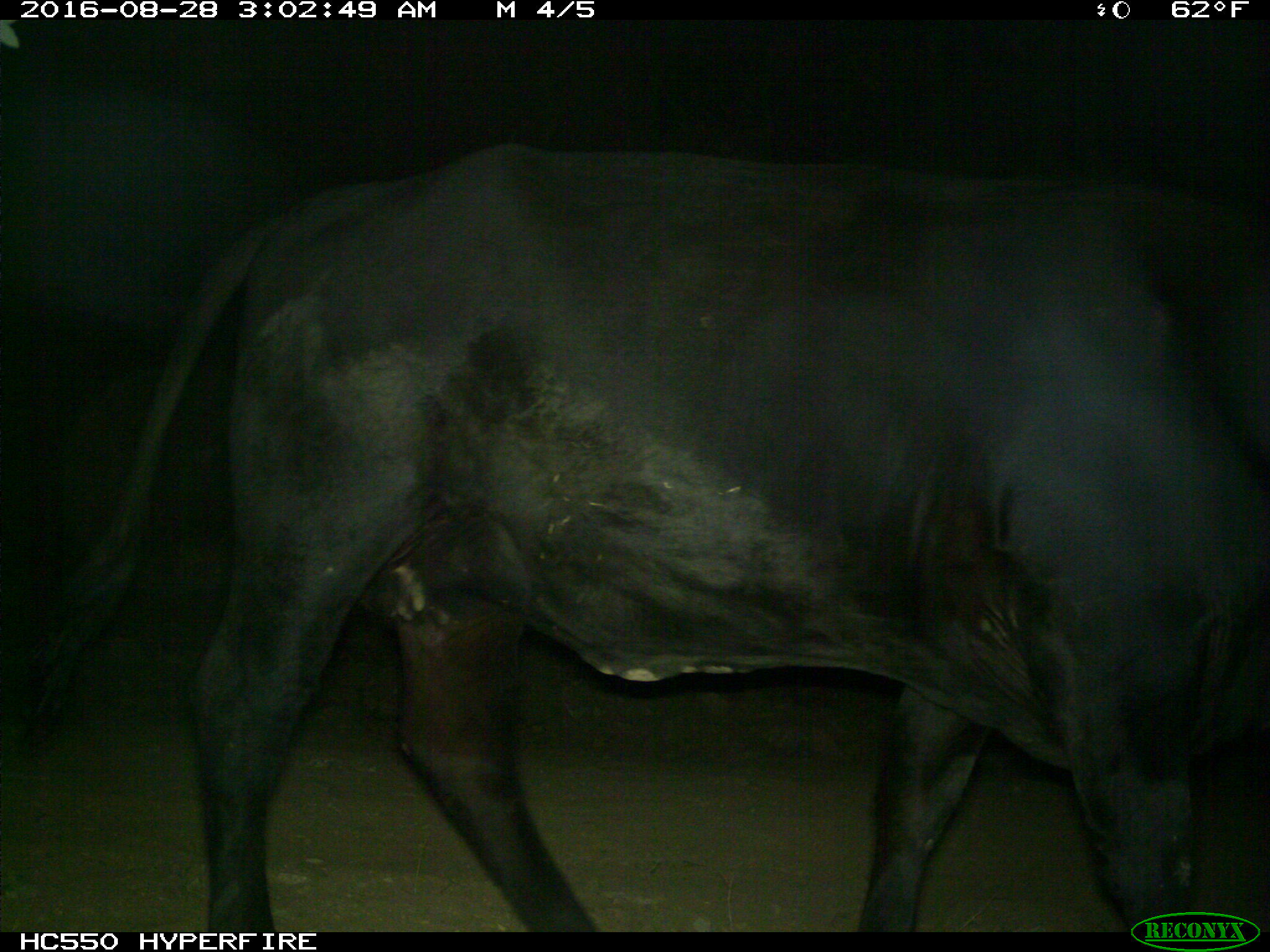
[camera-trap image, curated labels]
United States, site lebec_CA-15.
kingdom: Animalia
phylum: Chordata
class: Mammalia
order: Artiodactyla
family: Bovidae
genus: Bos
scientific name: Bos taurus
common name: domestic cow